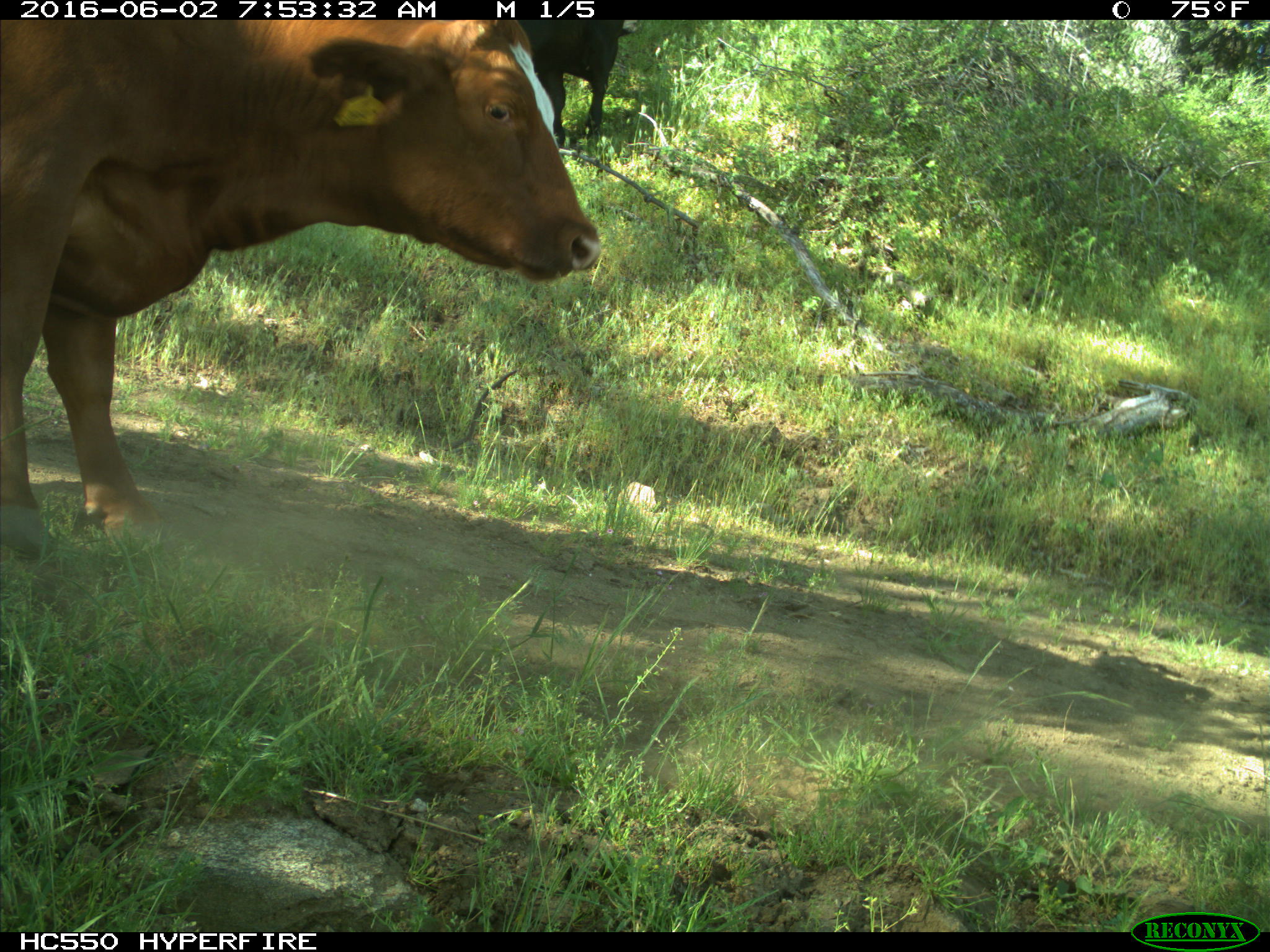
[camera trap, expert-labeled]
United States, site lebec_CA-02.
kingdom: Animalia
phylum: Chordata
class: Mammalia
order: Artiodactyla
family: Bovidae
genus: Bos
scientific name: Bos taurus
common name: domestic cow